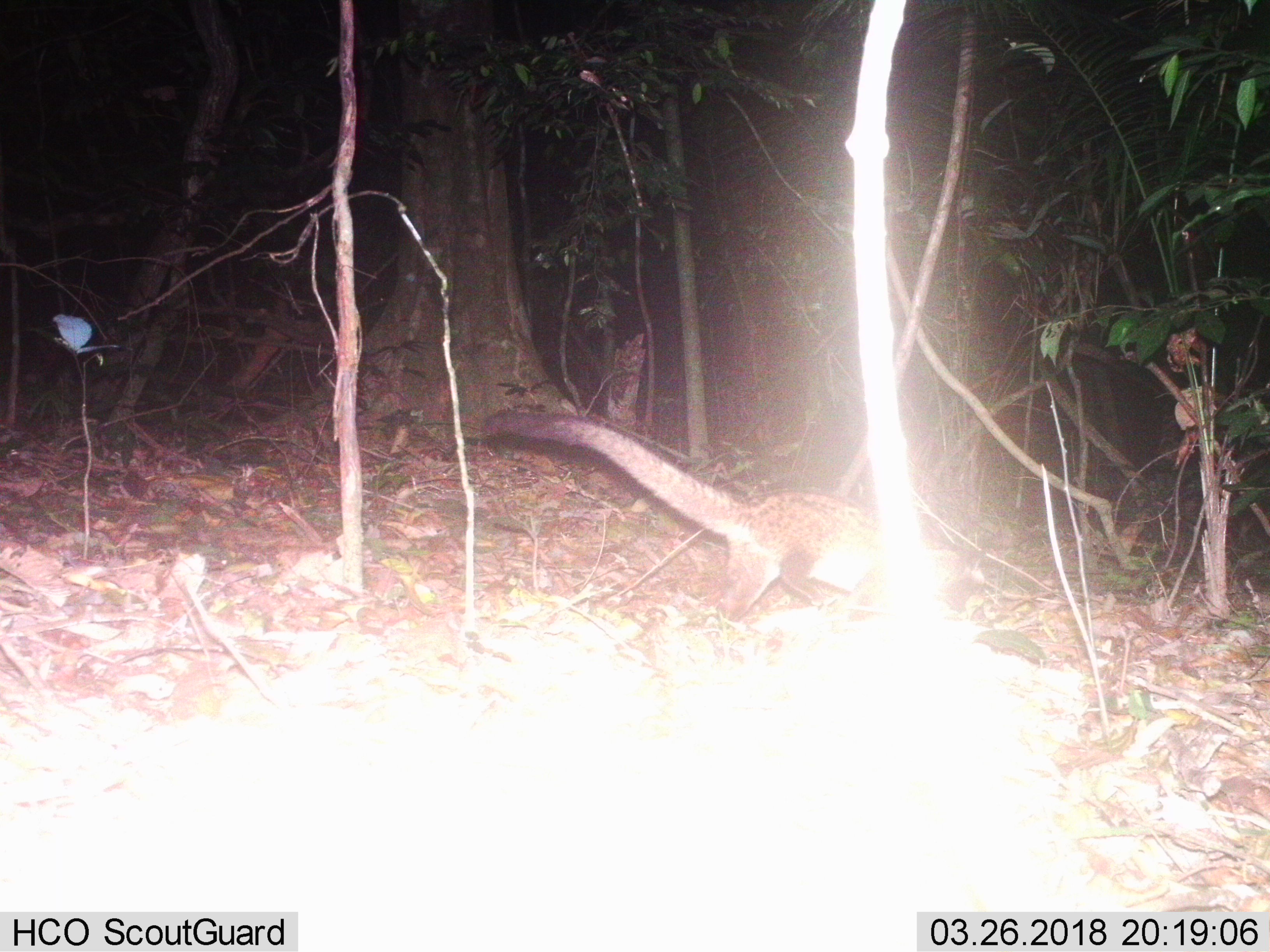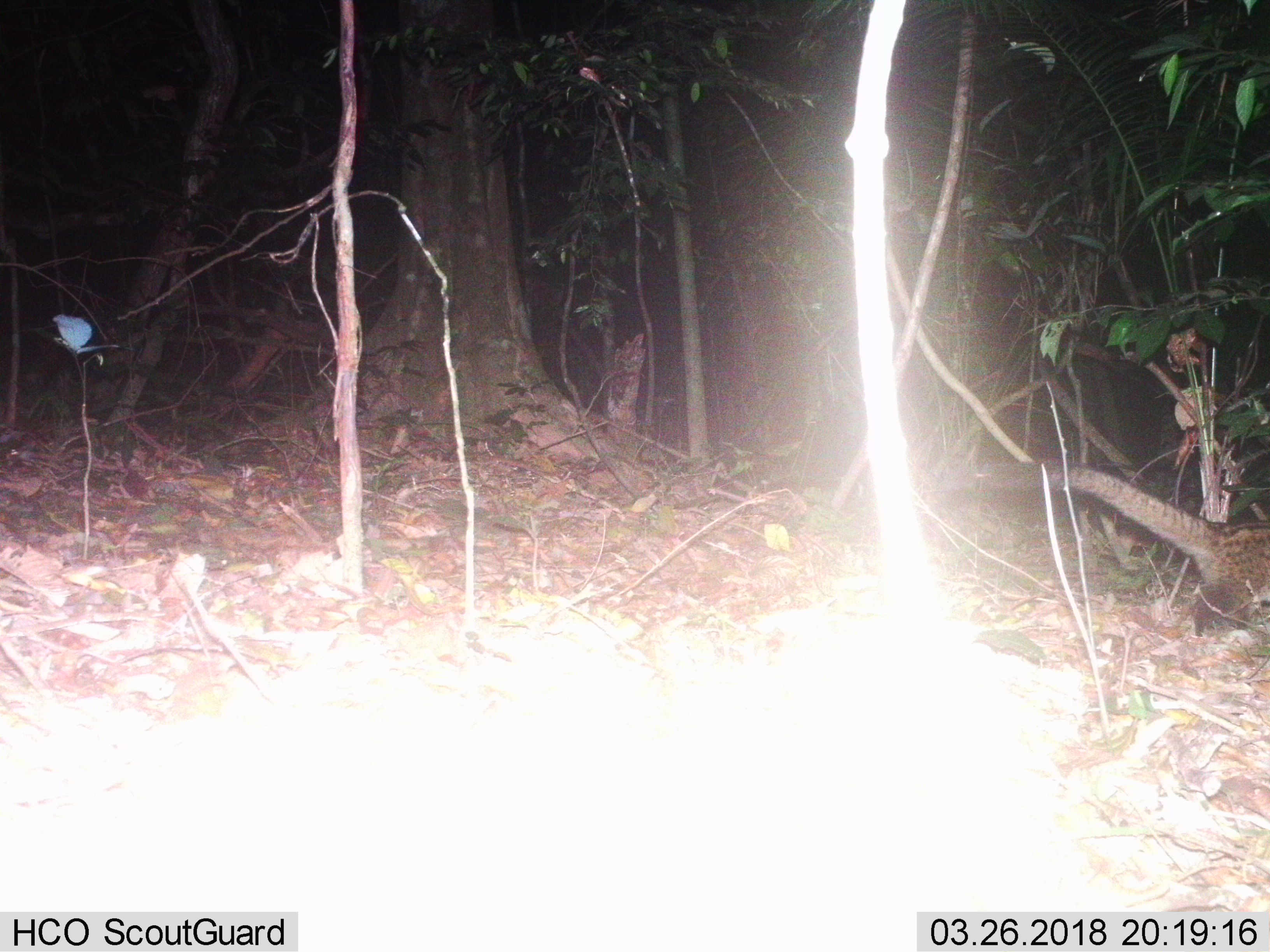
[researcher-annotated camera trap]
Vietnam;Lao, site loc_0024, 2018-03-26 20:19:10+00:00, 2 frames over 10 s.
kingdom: Animalia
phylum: Chordata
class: Mammalia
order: Carnivora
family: Viverridae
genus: Paradoxurus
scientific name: Paradoxurus hermaphroditus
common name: common palm civet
Common palm civet (Paradoxurus hermaphroditus). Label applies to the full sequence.